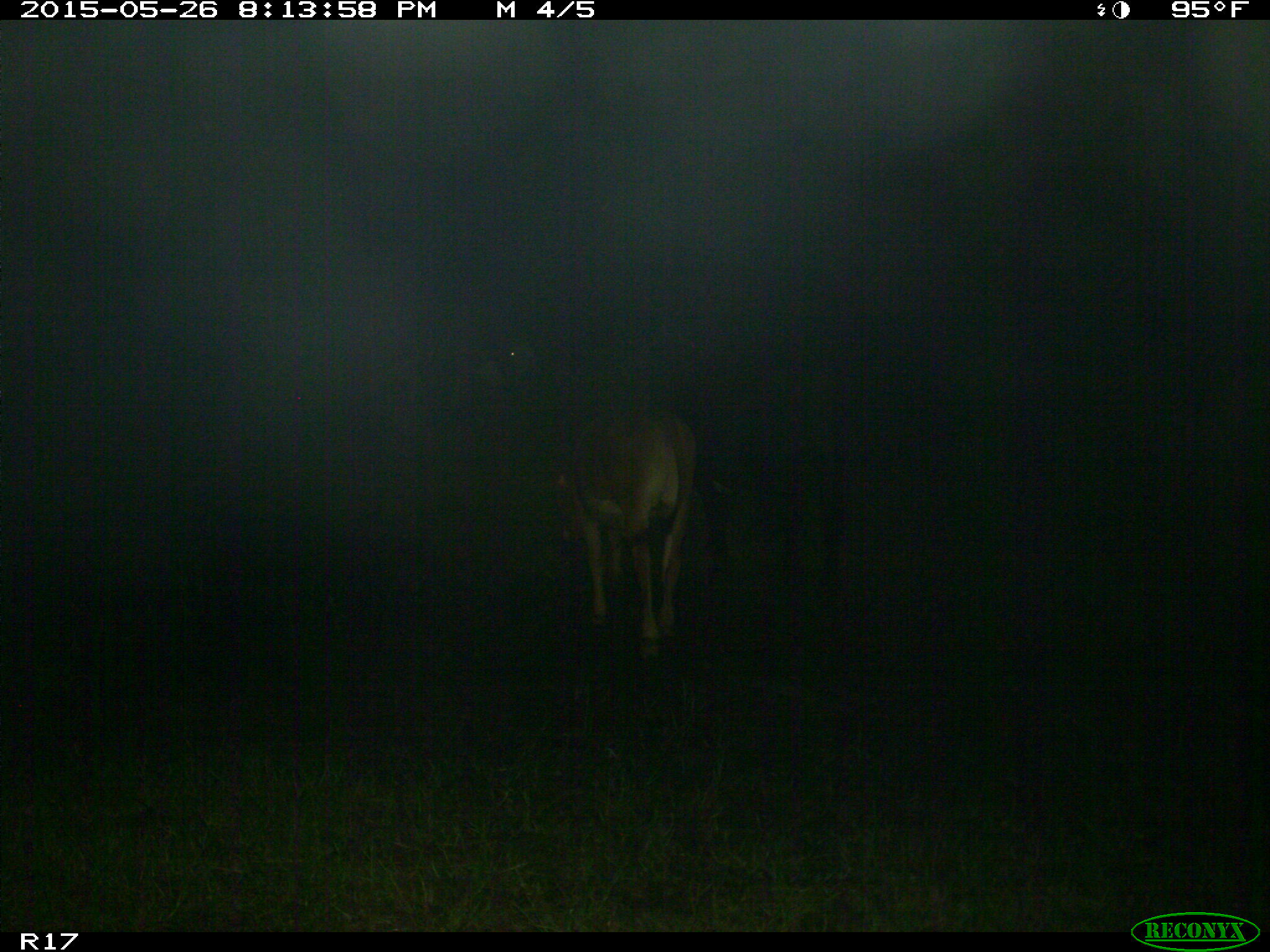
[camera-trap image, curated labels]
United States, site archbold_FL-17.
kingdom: Animalia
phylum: Chordata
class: Mammalia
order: Artiodactyla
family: Bovidae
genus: Bos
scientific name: Bos taurus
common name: domestic cow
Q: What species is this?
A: Bos taurus (domestic cow).